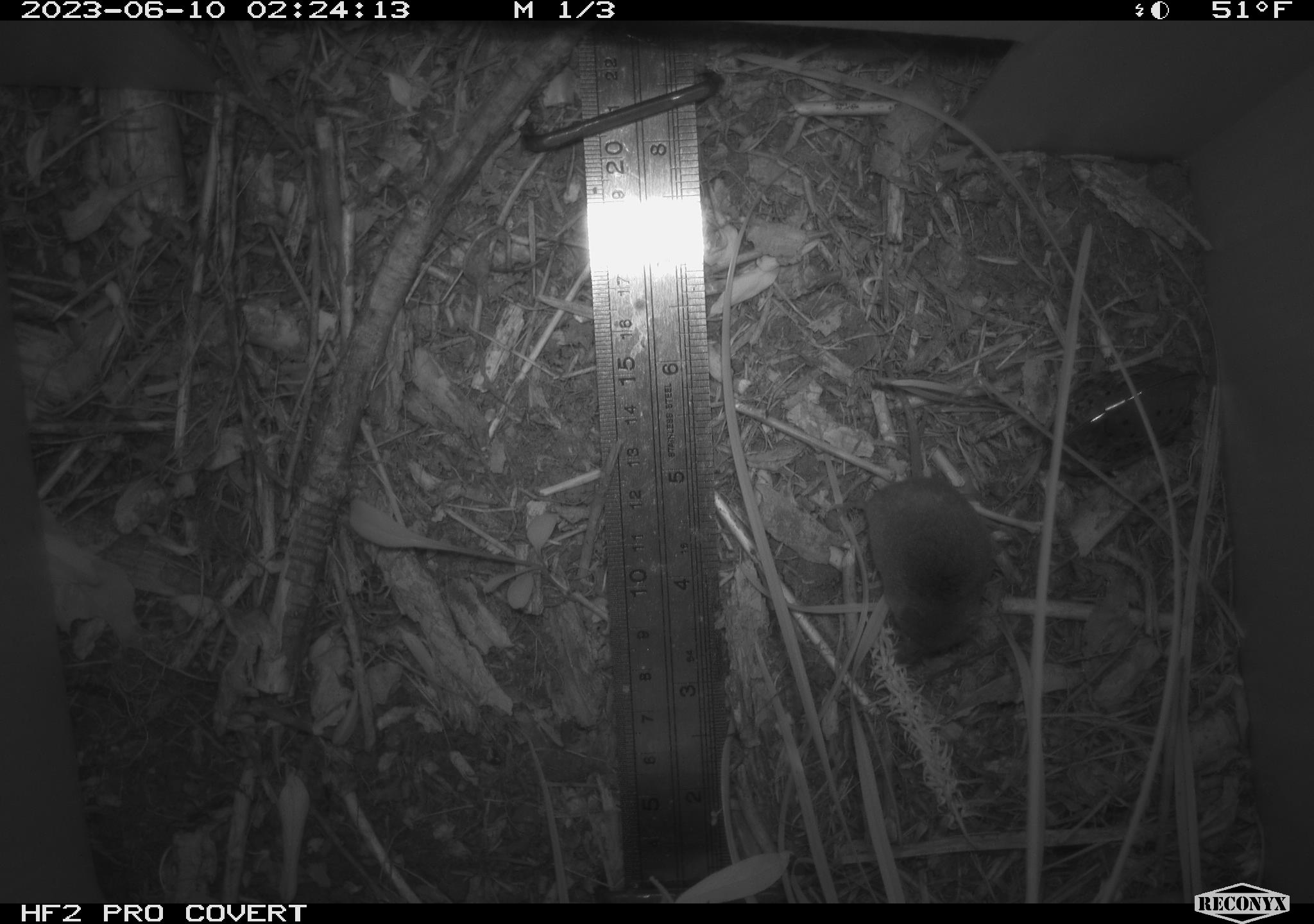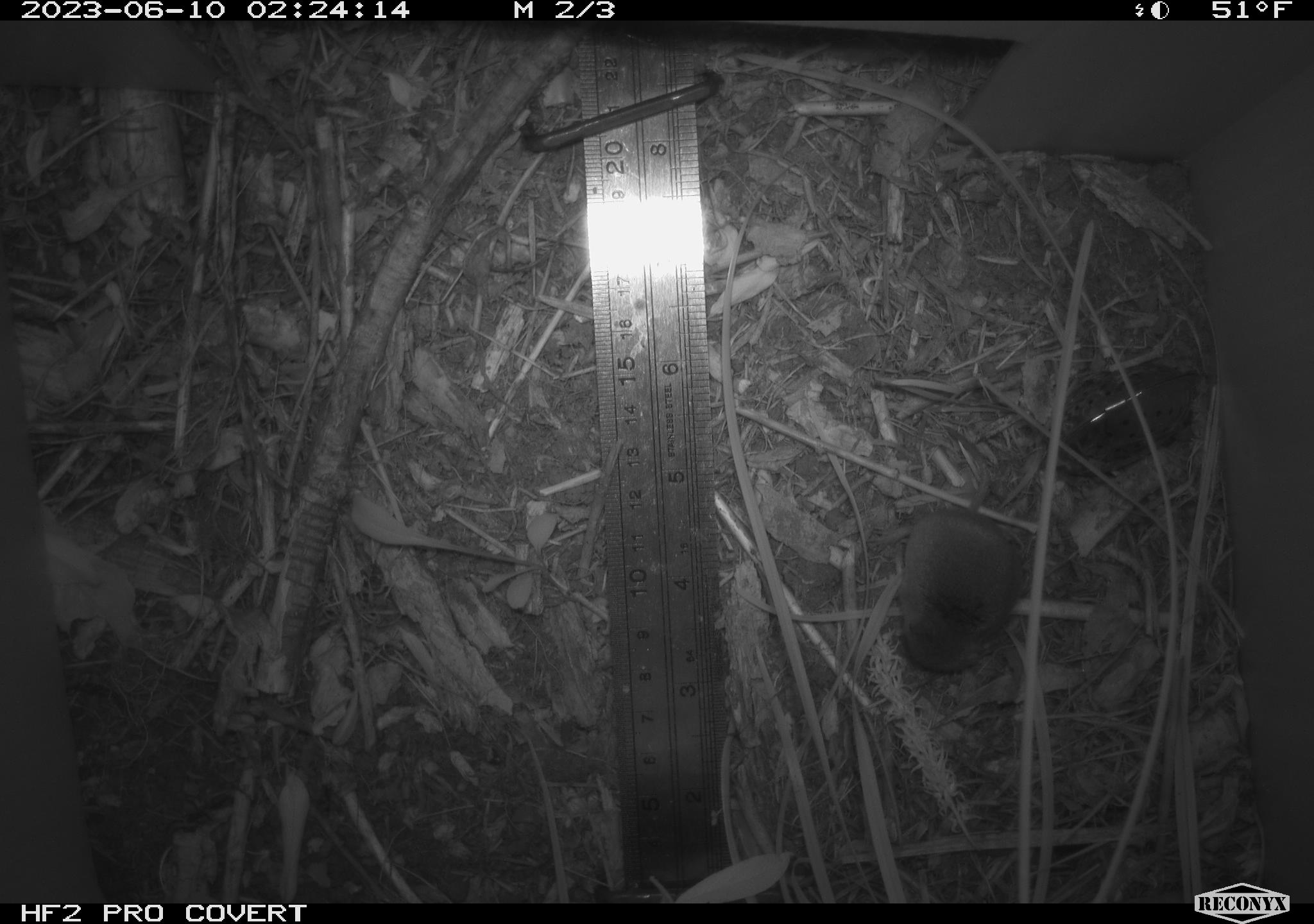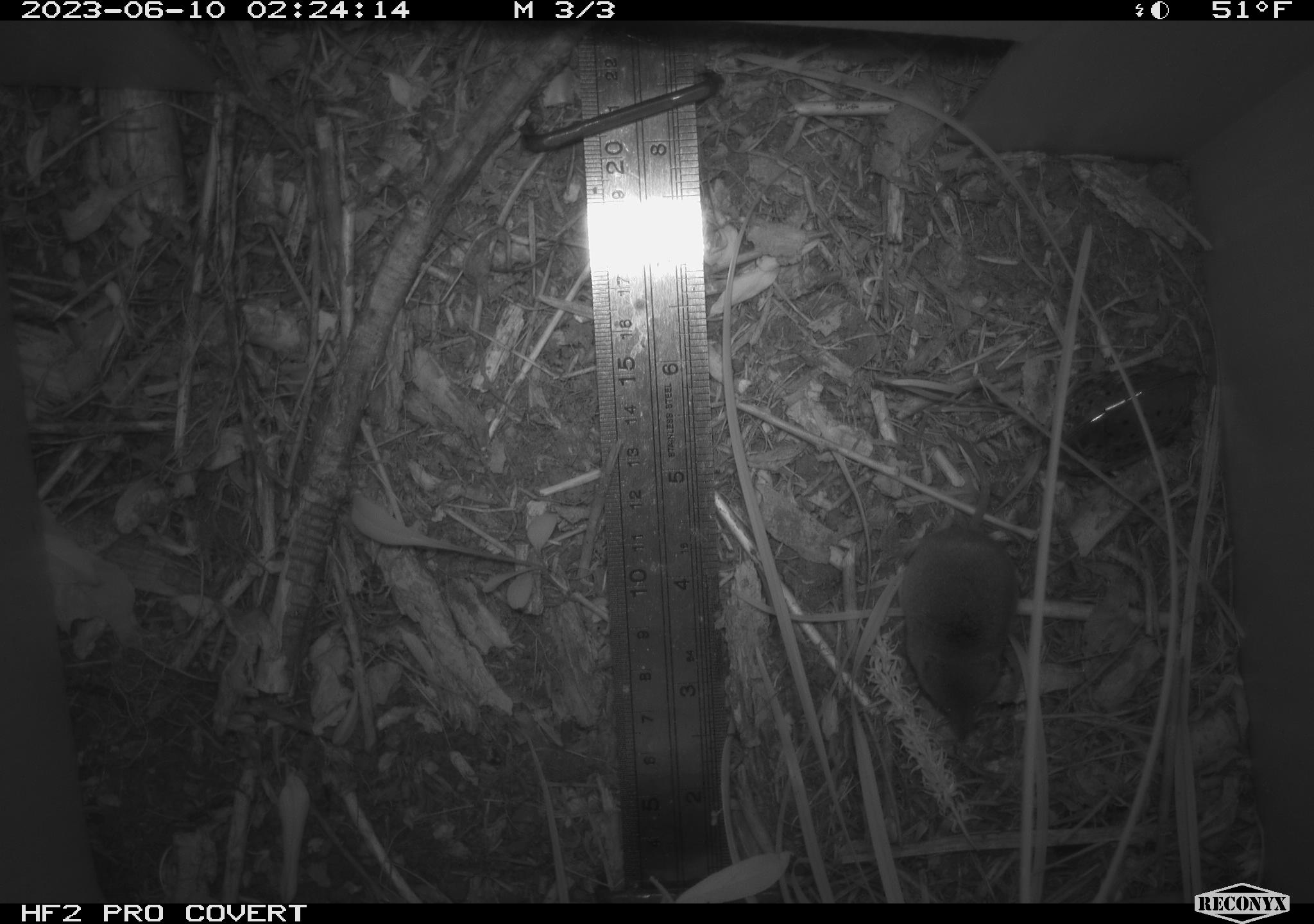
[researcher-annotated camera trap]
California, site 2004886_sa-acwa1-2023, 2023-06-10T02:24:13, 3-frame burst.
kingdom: Animalia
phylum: Chordata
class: Mammalia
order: Eulipotyphla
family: Soricidae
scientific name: Soricidae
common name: shrews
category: soricidae family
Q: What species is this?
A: Soricidae family (shrews) (Soricidae).